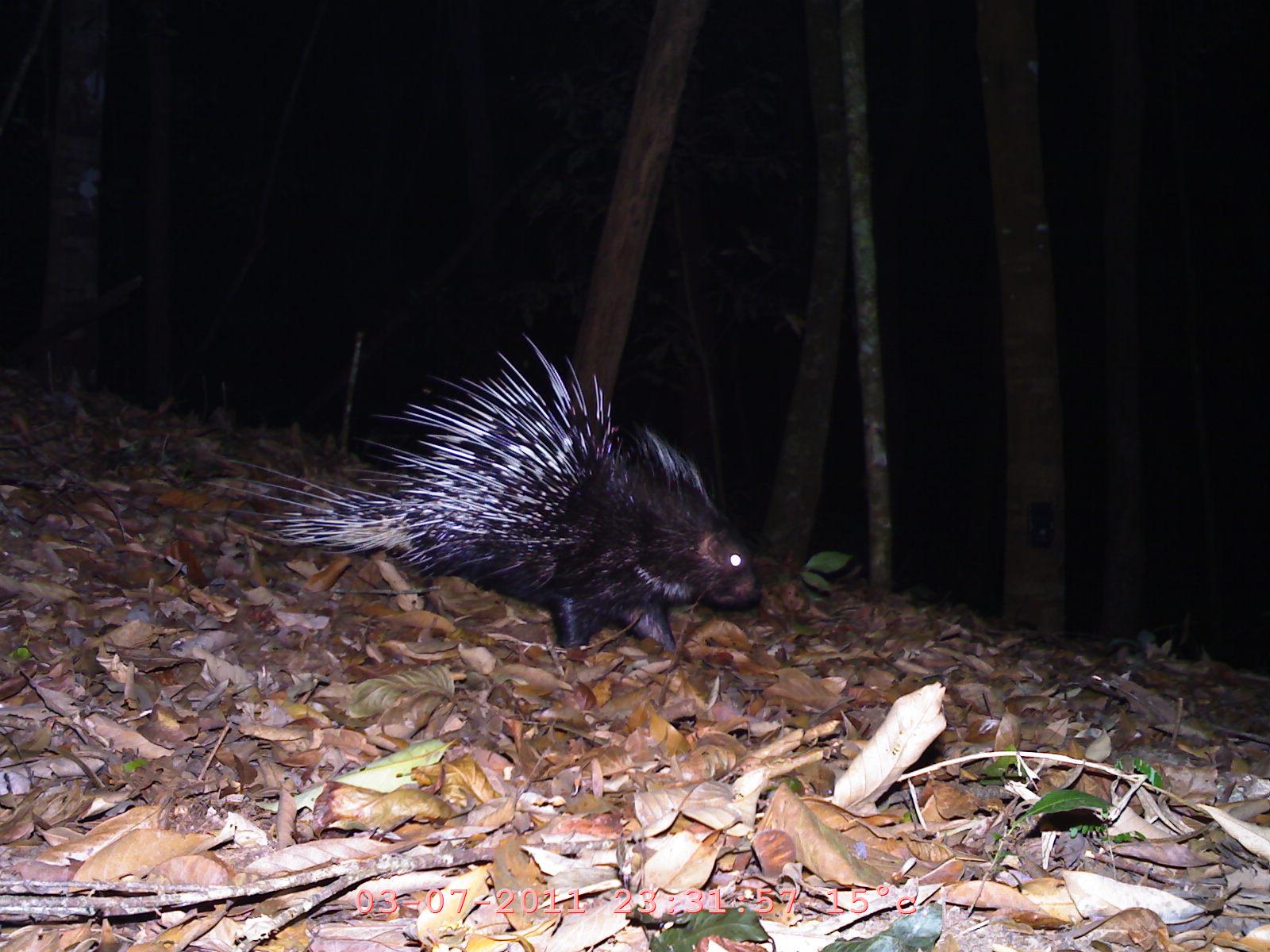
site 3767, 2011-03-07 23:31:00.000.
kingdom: Animalia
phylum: Chordata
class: Mammalia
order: Rodentia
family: Hystricidae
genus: Hystrix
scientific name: Hystrix brachyura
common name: east asian porcupine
Hystrix brachyura (east asian porcupine), count 1.